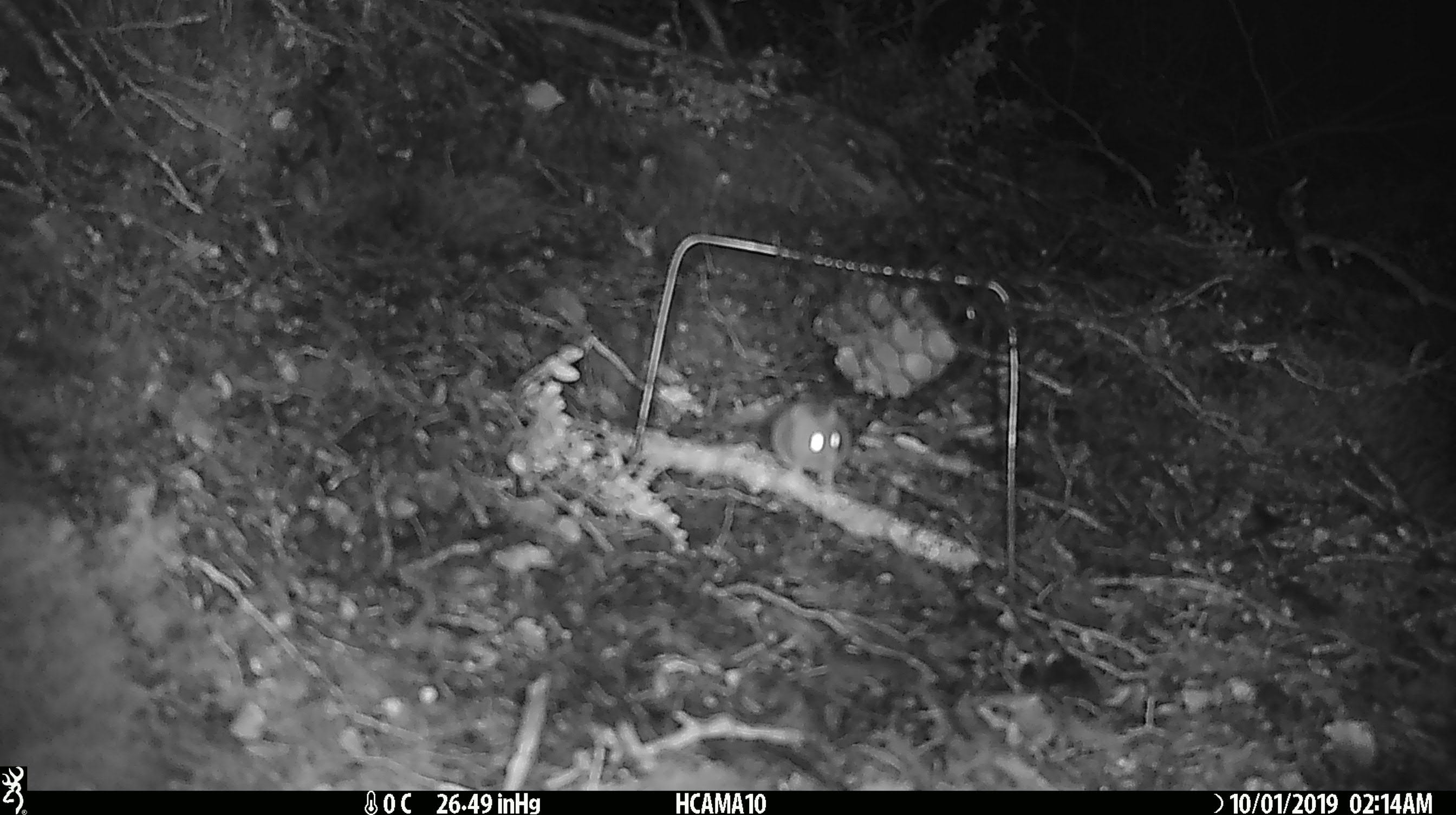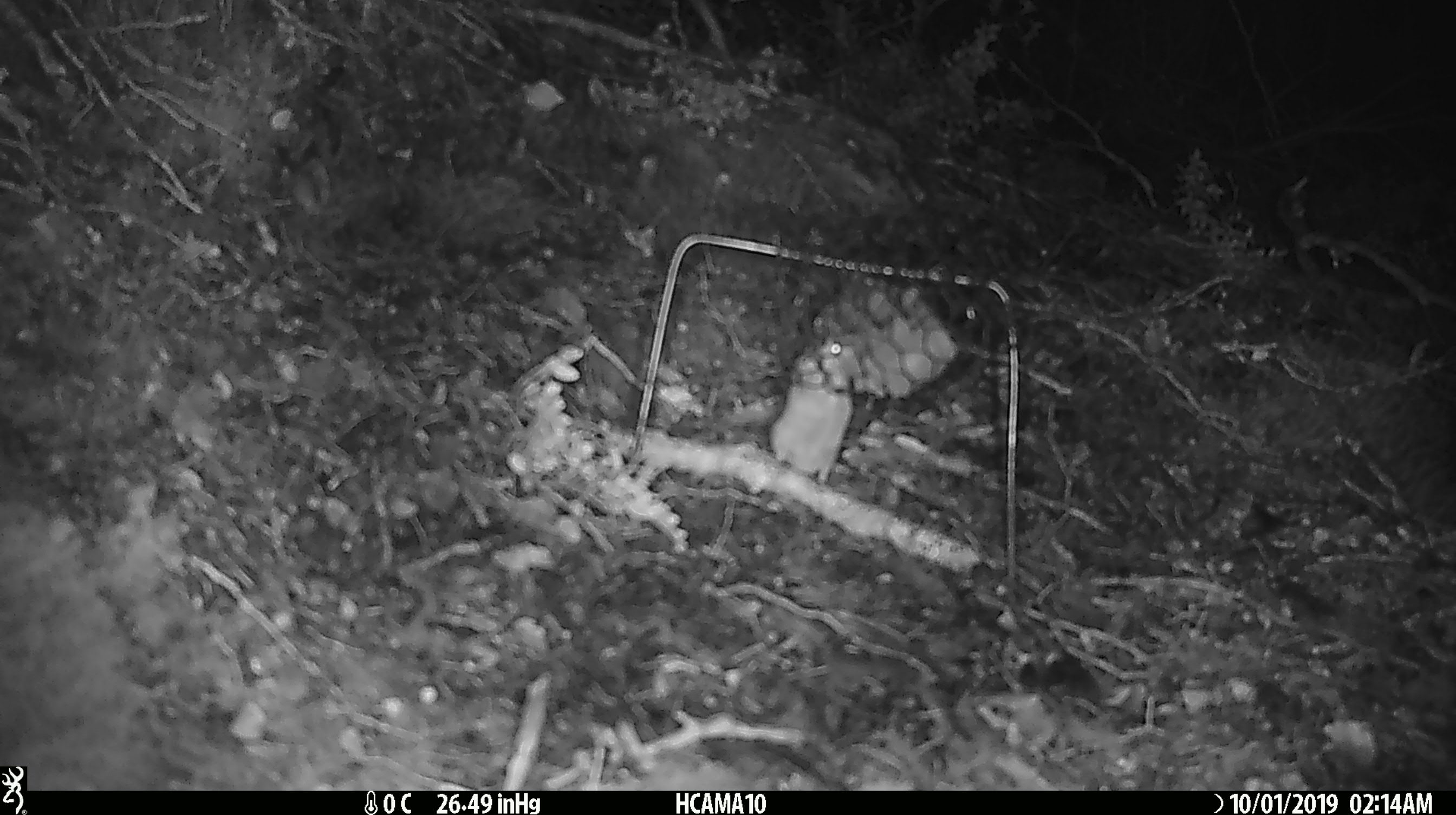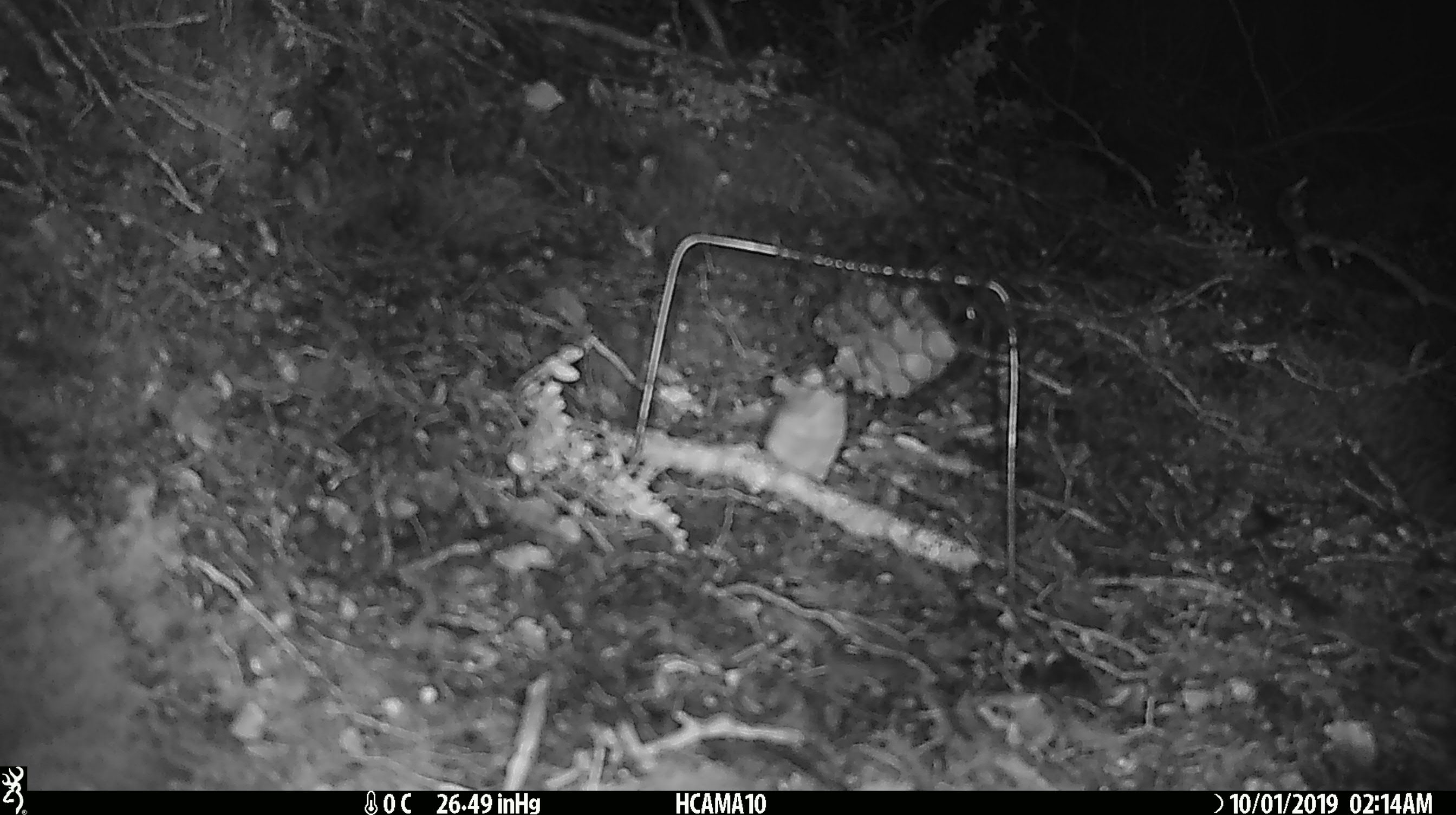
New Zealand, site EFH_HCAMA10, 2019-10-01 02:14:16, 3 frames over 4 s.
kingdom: Animalia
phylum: Chordata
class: Mammalia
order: Rodentia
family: Muridae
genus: Mus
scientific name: Mus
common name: mouse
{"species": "mouse (Mus)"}